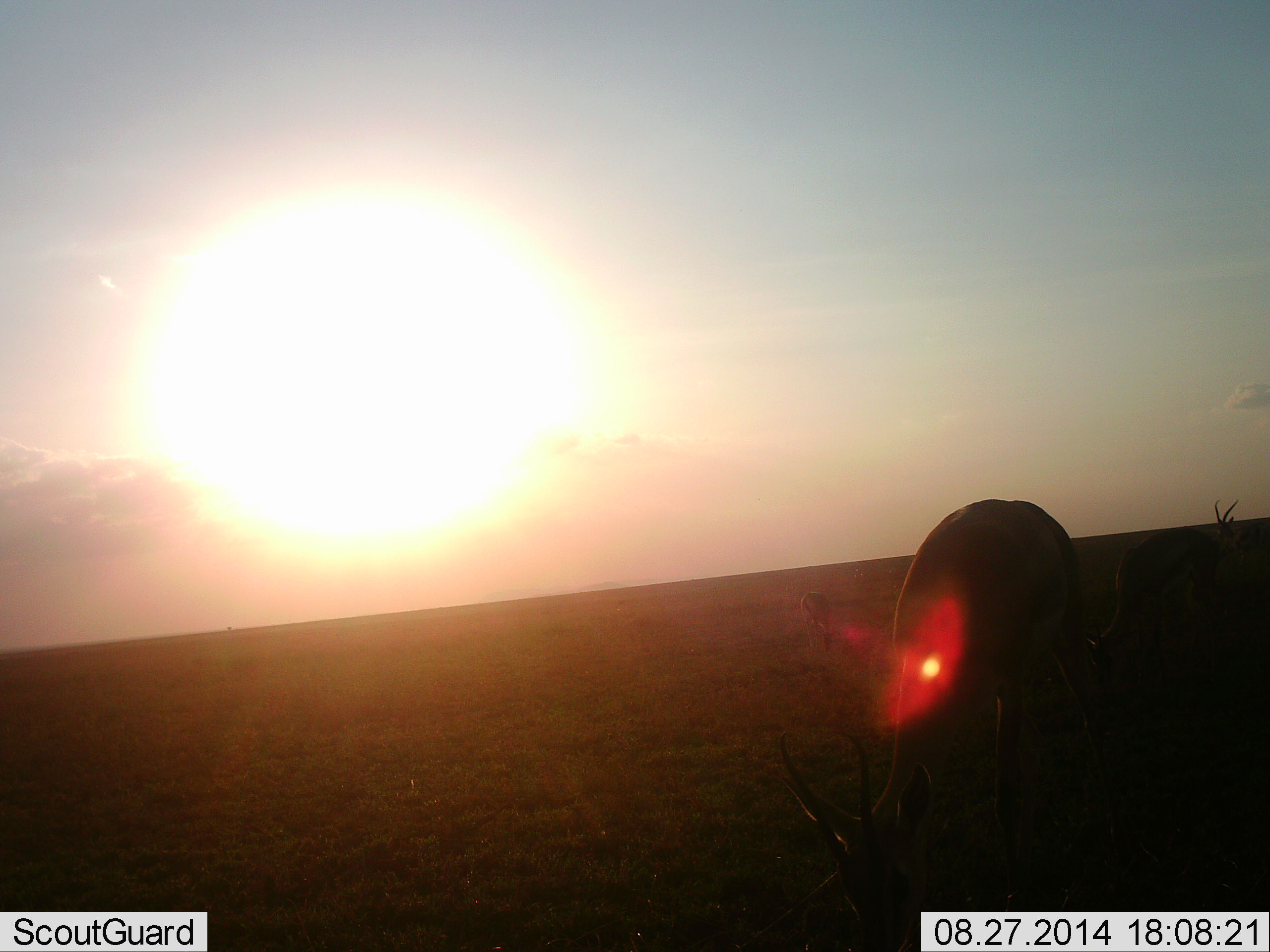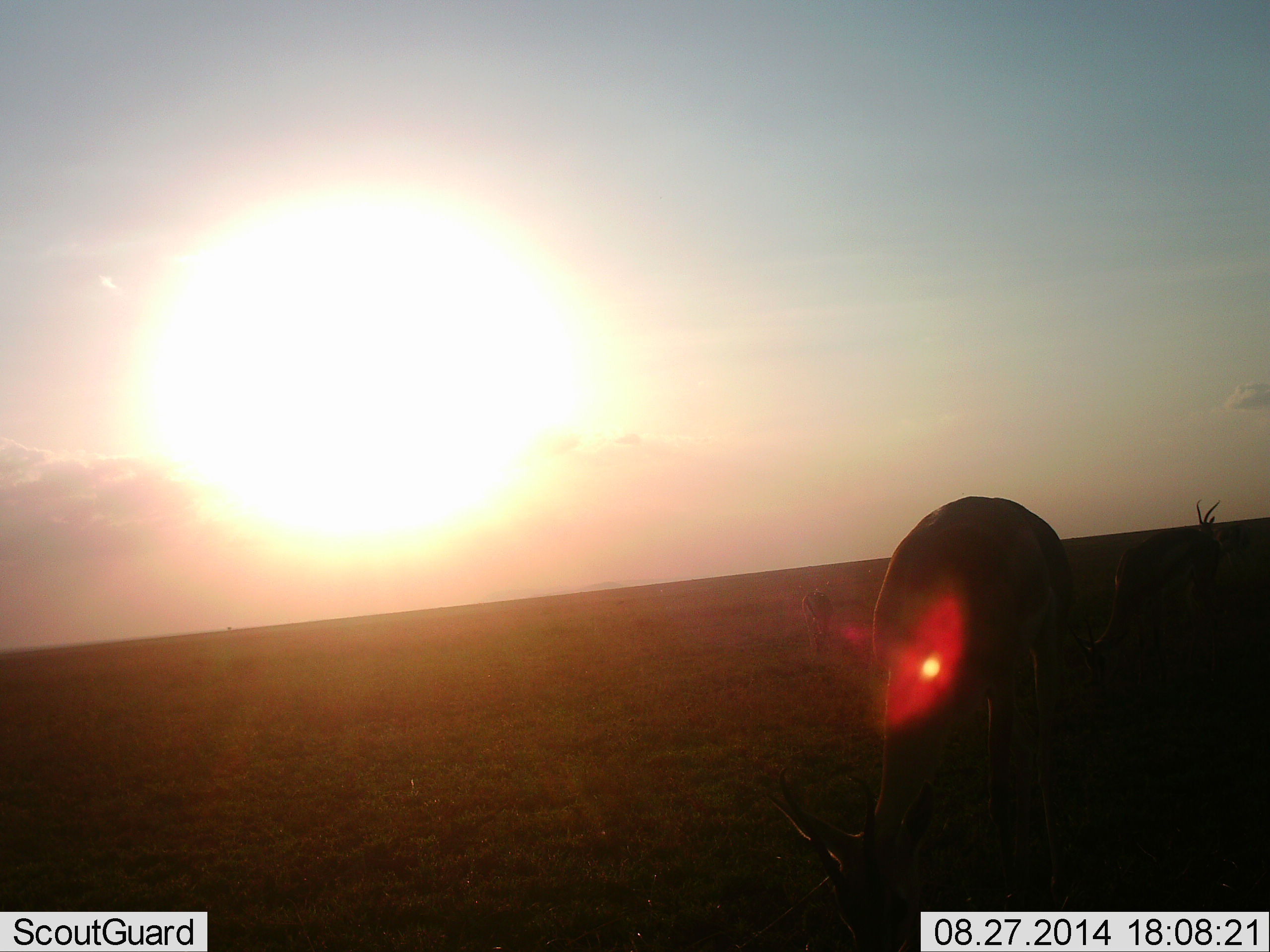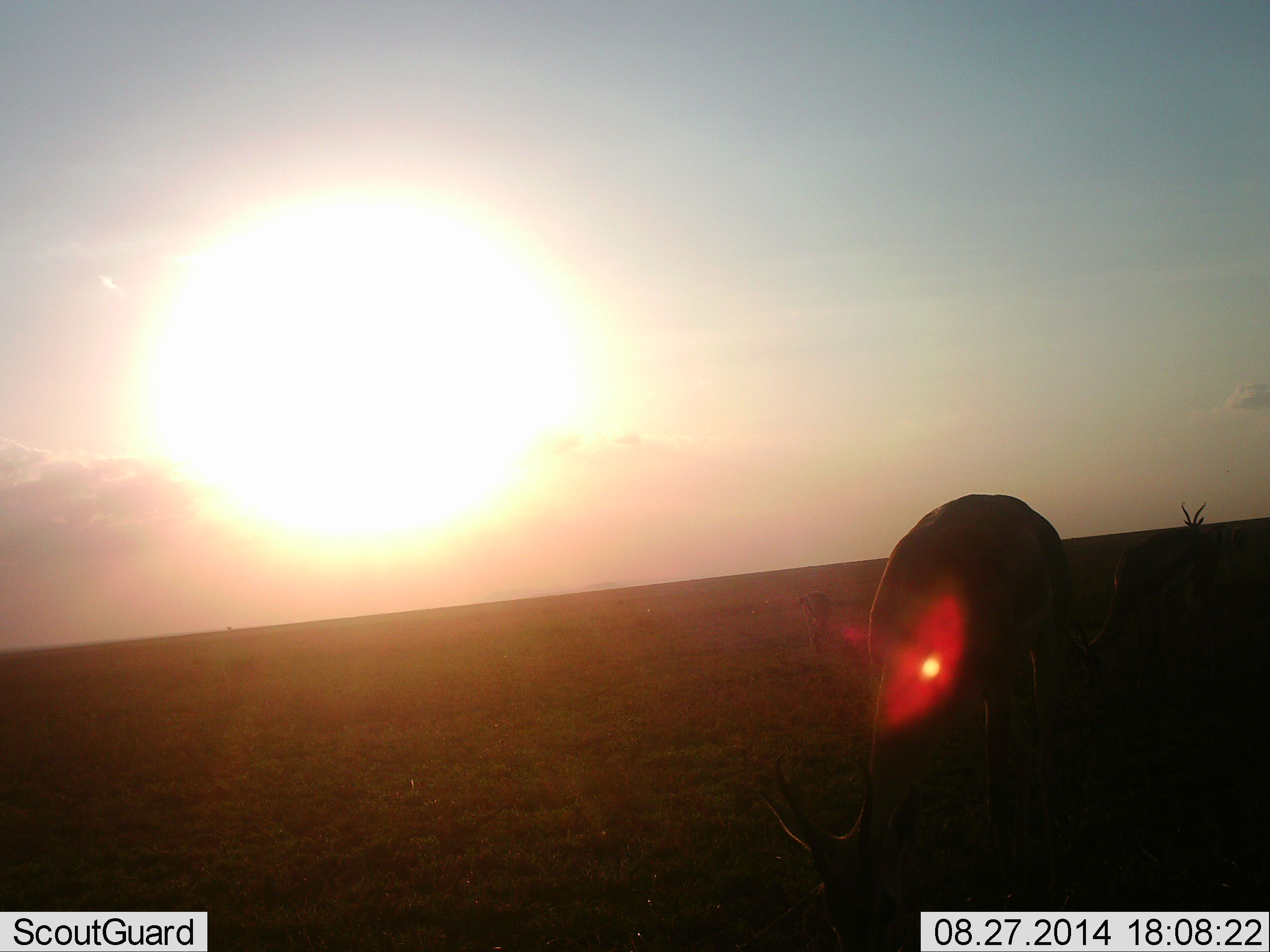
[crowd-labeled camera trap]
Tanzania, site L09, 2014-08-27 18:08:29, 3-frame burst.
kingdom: Animalia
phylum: Chordata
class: Mammalia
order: Artiodactyla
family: Bovidae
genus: Nanger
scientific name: Nanger granti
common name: grant's gazelle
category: gazellegrants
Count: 2.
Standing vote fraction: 45%.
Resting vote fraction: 9%.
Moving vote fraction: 18%.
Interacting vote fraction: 9%.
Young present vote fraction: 0%.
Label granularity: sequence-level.